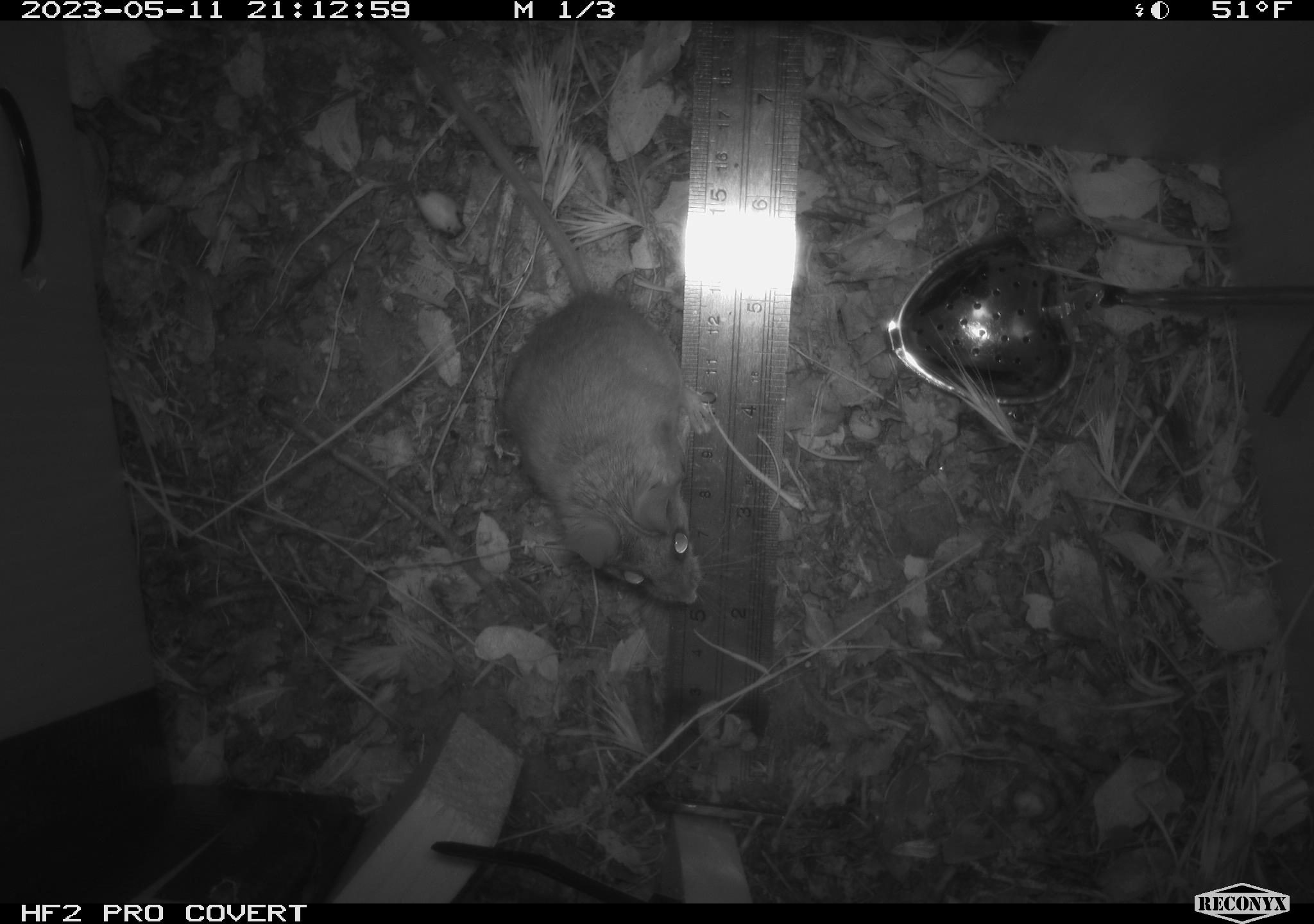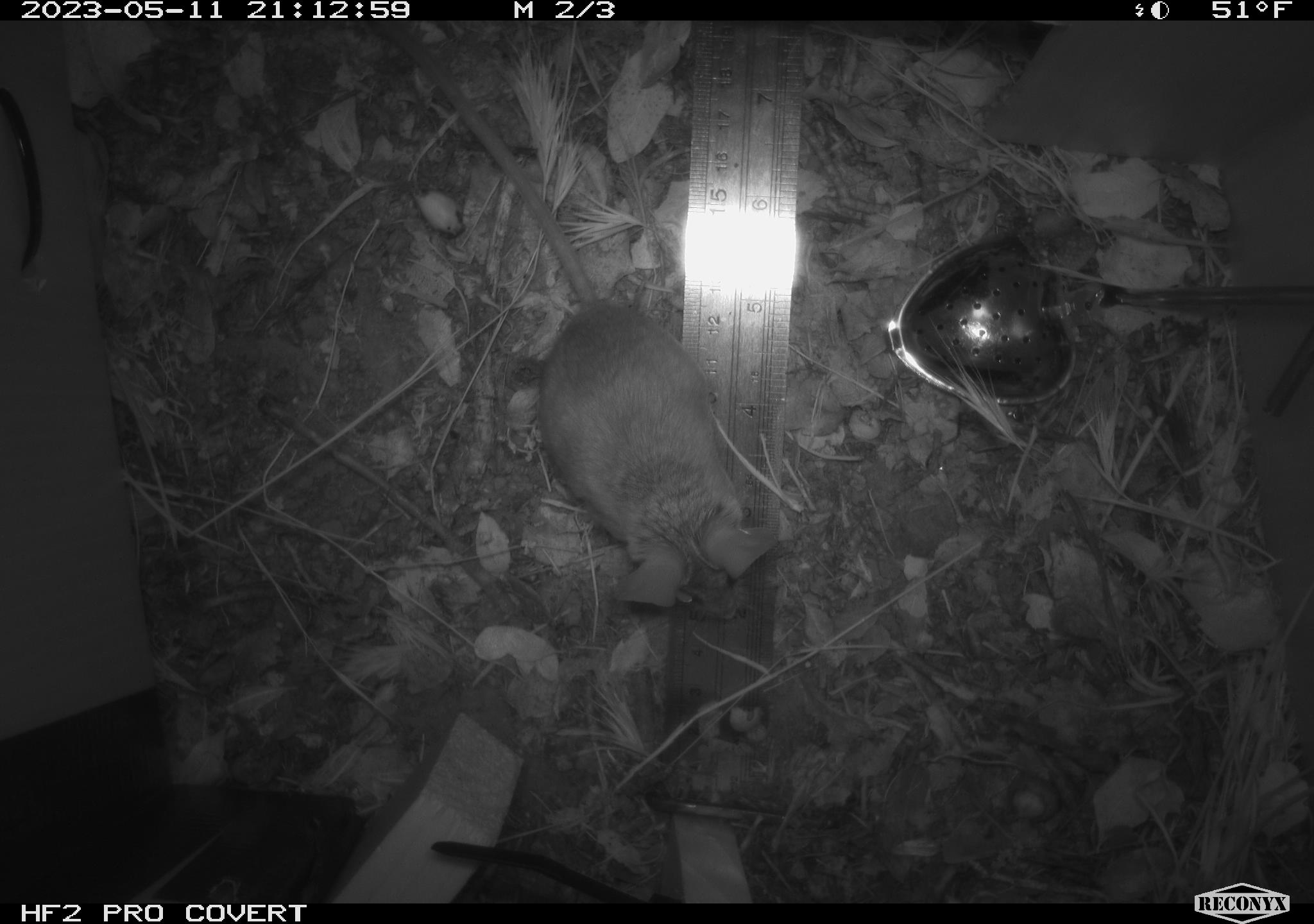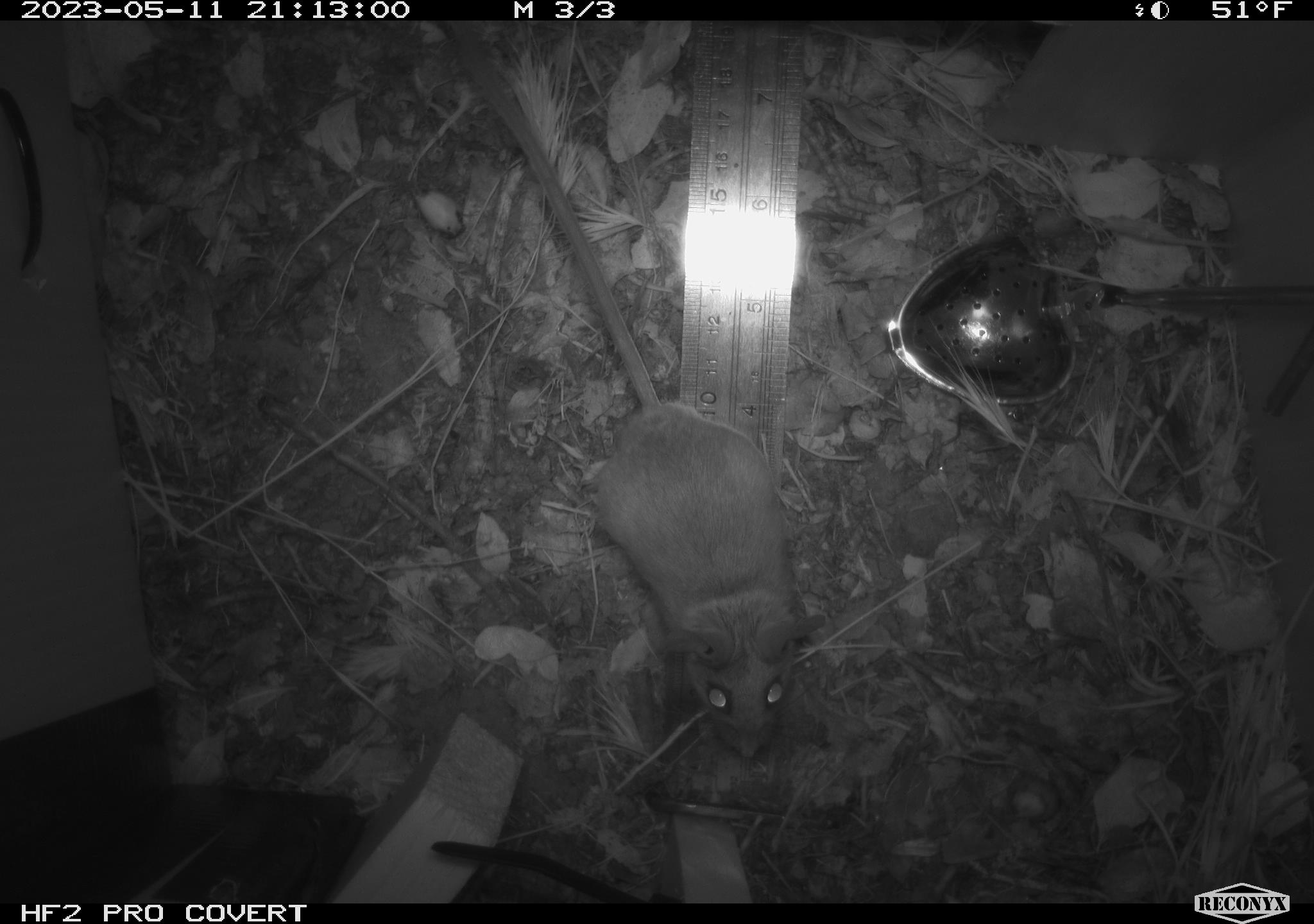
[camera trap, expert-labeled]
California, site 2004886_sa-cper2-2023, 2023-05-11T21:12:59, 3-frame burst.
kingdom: Animalia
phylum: Chordata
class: Mammalia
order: Rodentia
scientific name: Rodentia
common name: mouse species